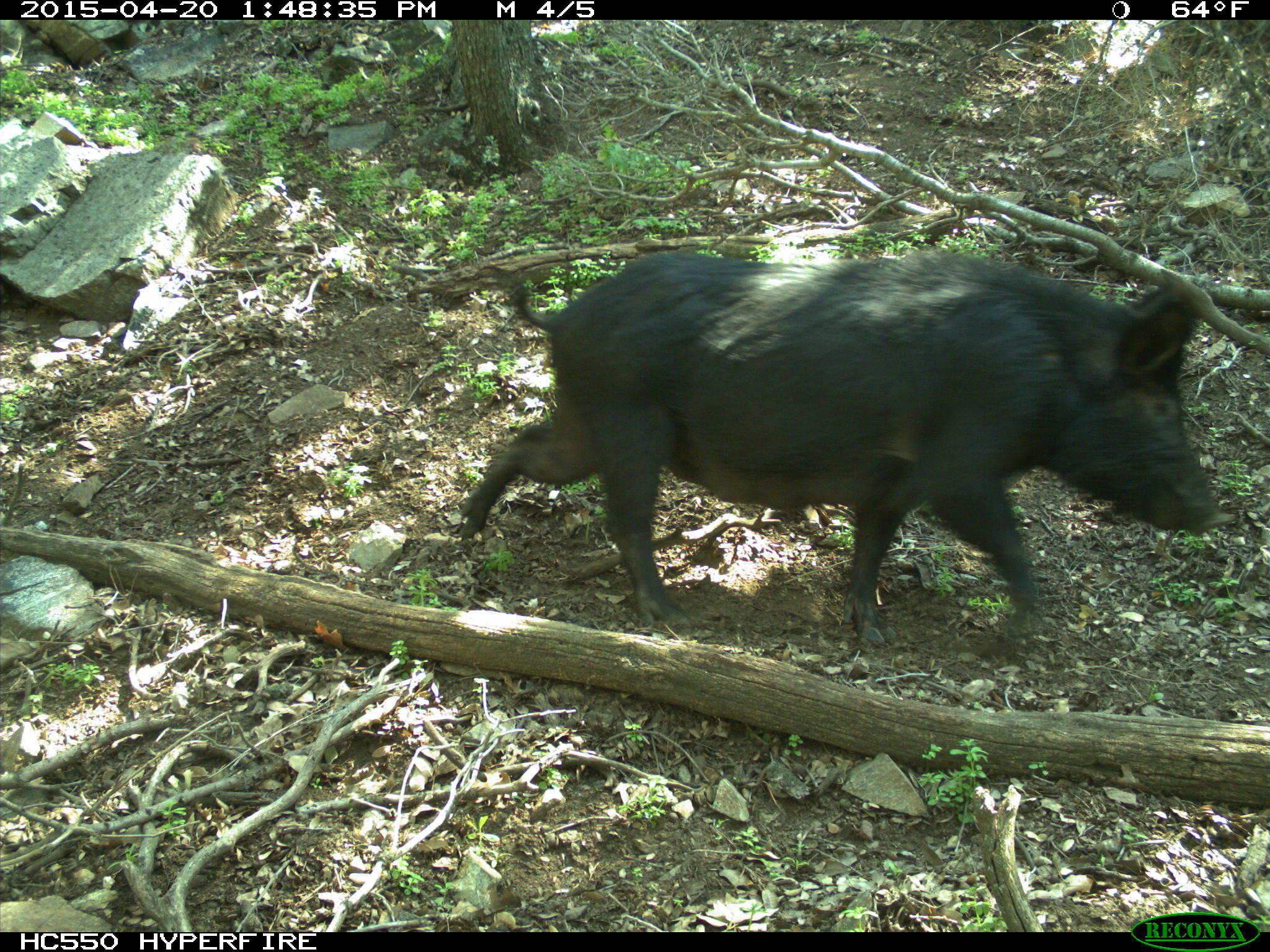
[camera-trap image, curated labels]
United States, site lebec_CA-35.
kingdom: Animalia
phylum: Chordata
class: Mammalia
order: Artiodactyla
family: Suidae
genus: Sus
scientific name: Sus scrofa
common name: wild boar